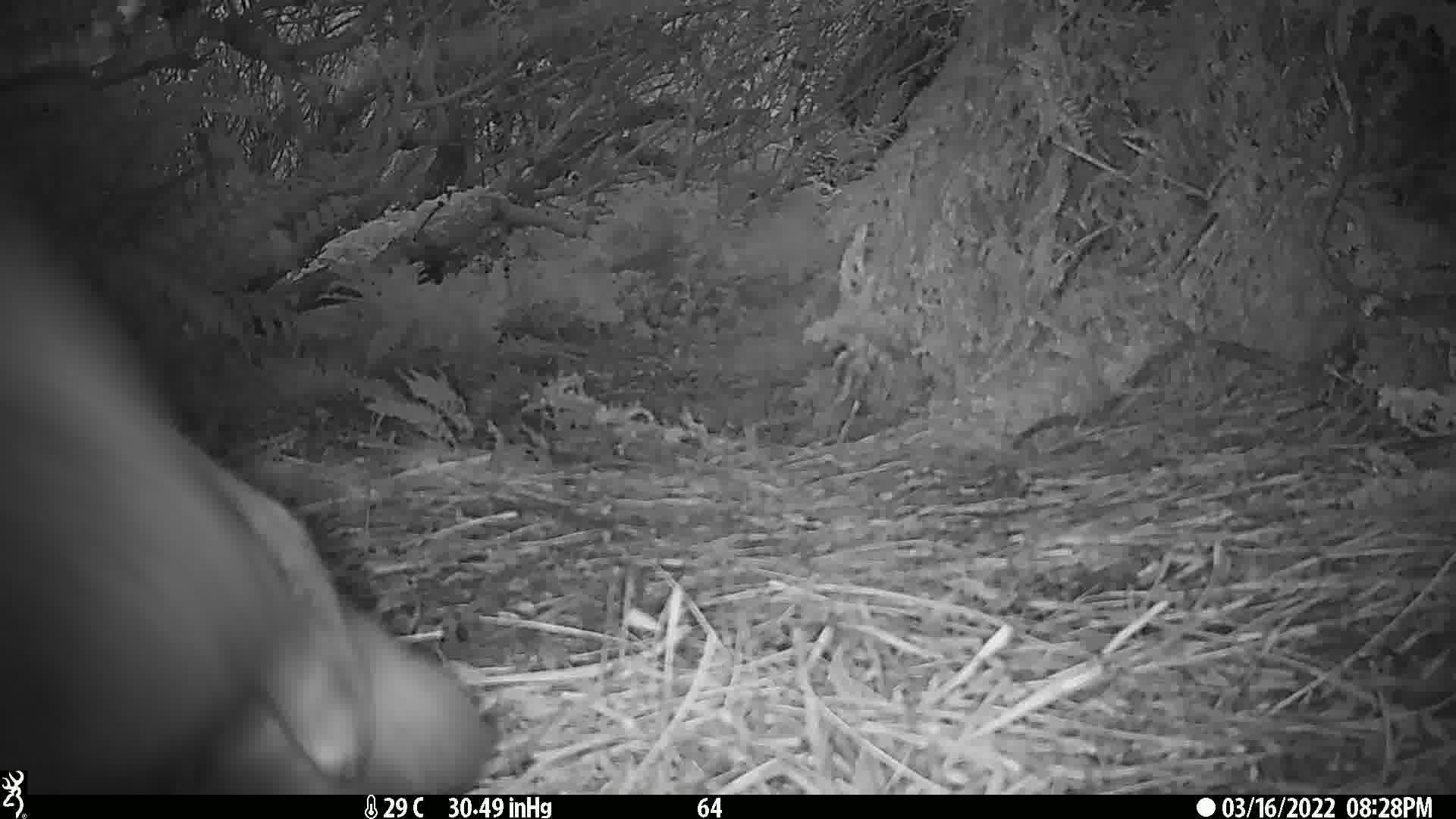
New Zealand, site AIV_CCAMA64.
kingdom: Animalia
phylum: Chordata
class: Mammalia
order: Carnivora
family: Otariidae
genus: Phocarctos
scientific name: Phocarctos hookeri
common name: new zealand sea lion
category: sealion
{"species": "sealion (new zealand sea lion) (Phocarctos hookeri)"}